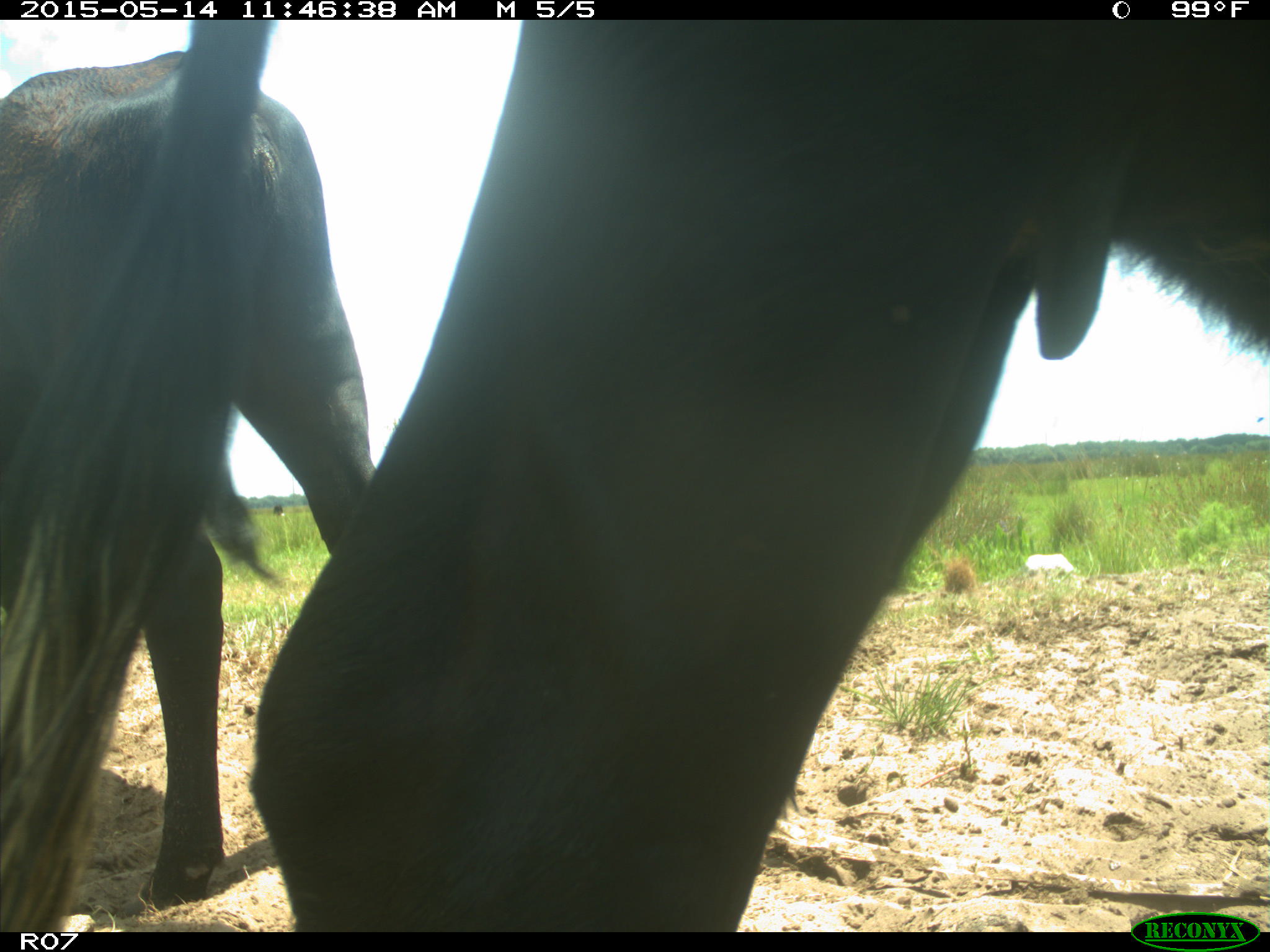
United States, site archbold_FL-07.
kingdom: Animalia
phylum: Chordata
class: Mammalia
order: Artiodactyla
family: Bovidae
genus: Bos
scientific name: Bos taurus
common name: domestic cow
Bos taurus (domestic cow).